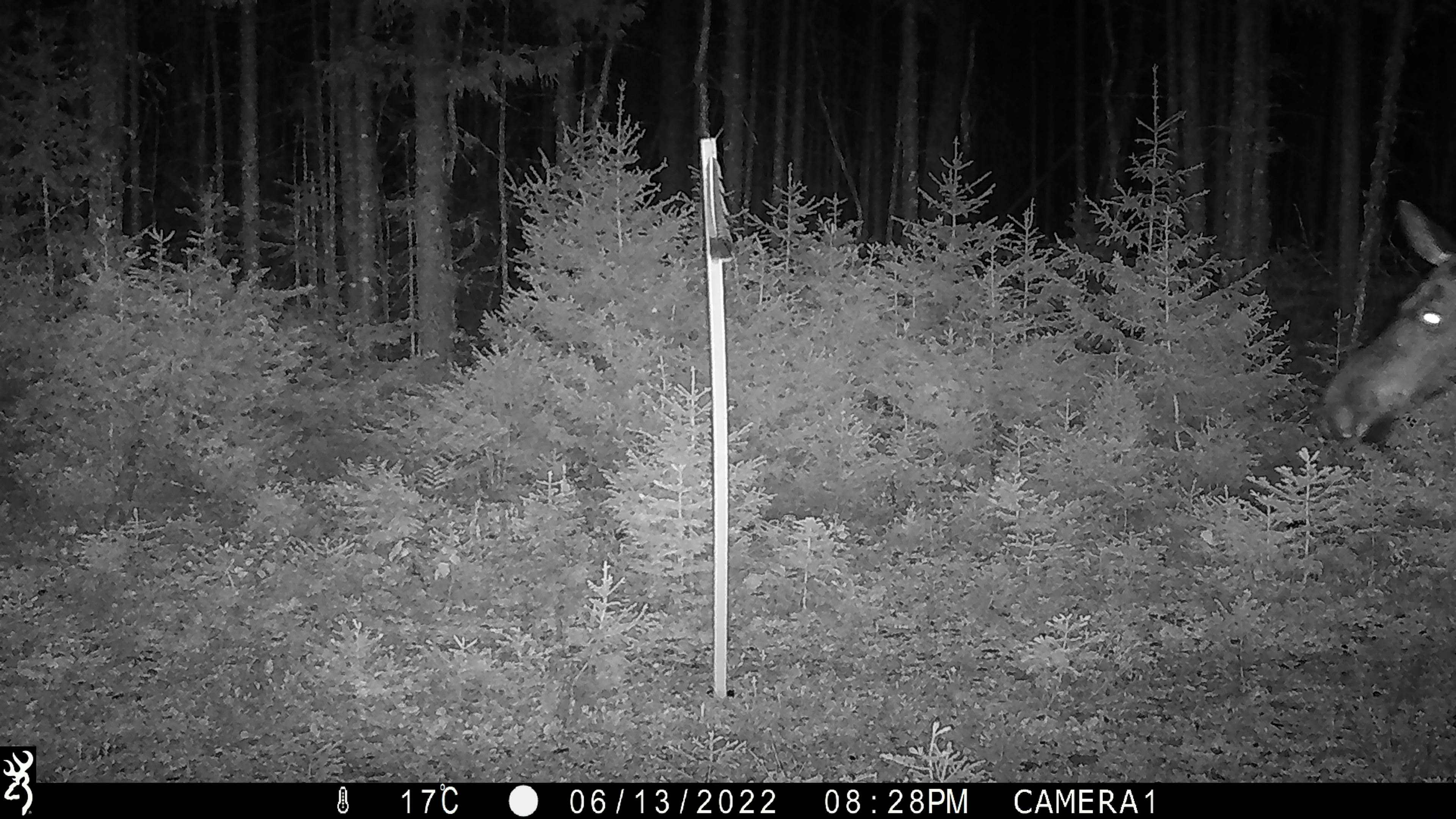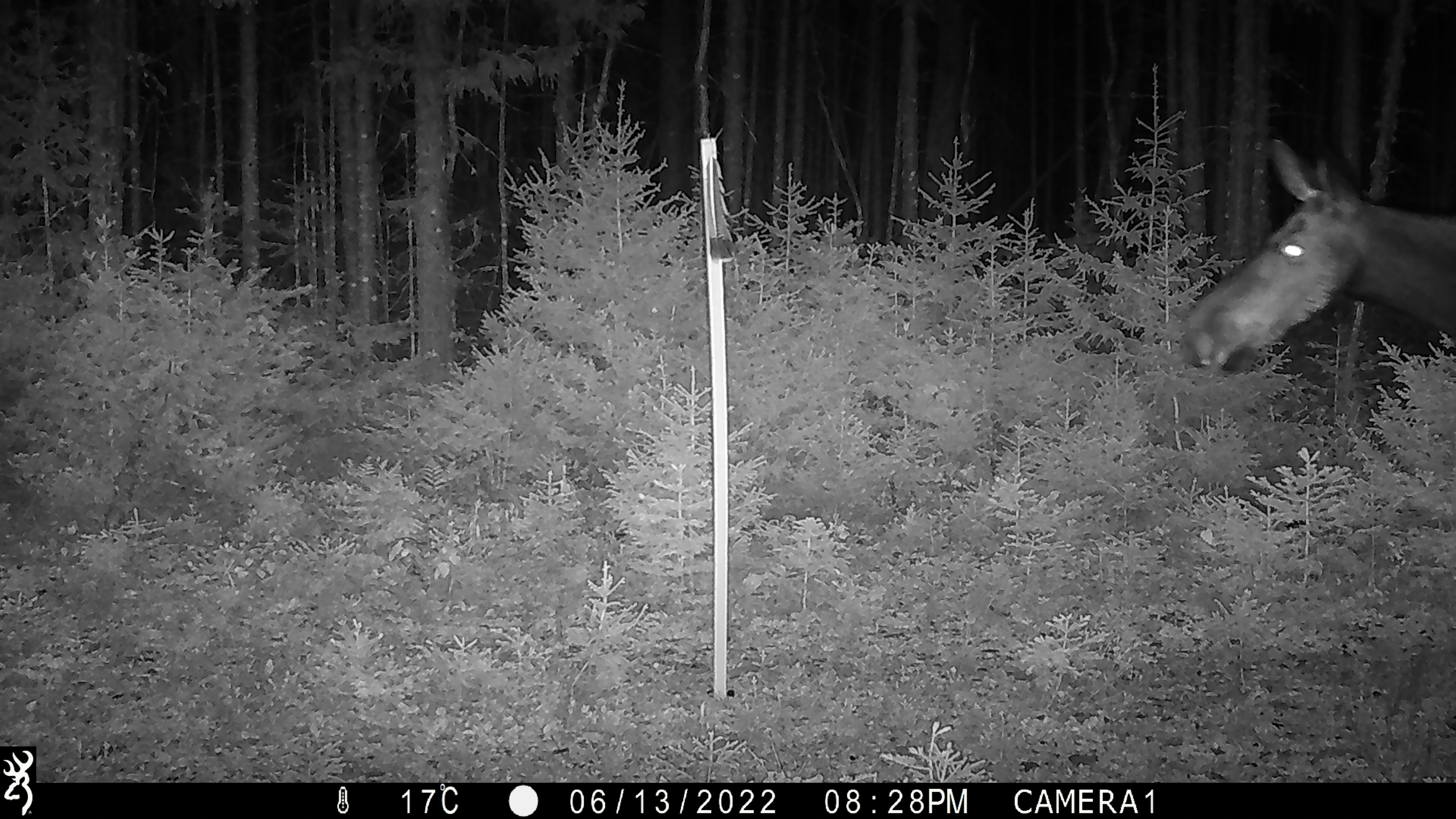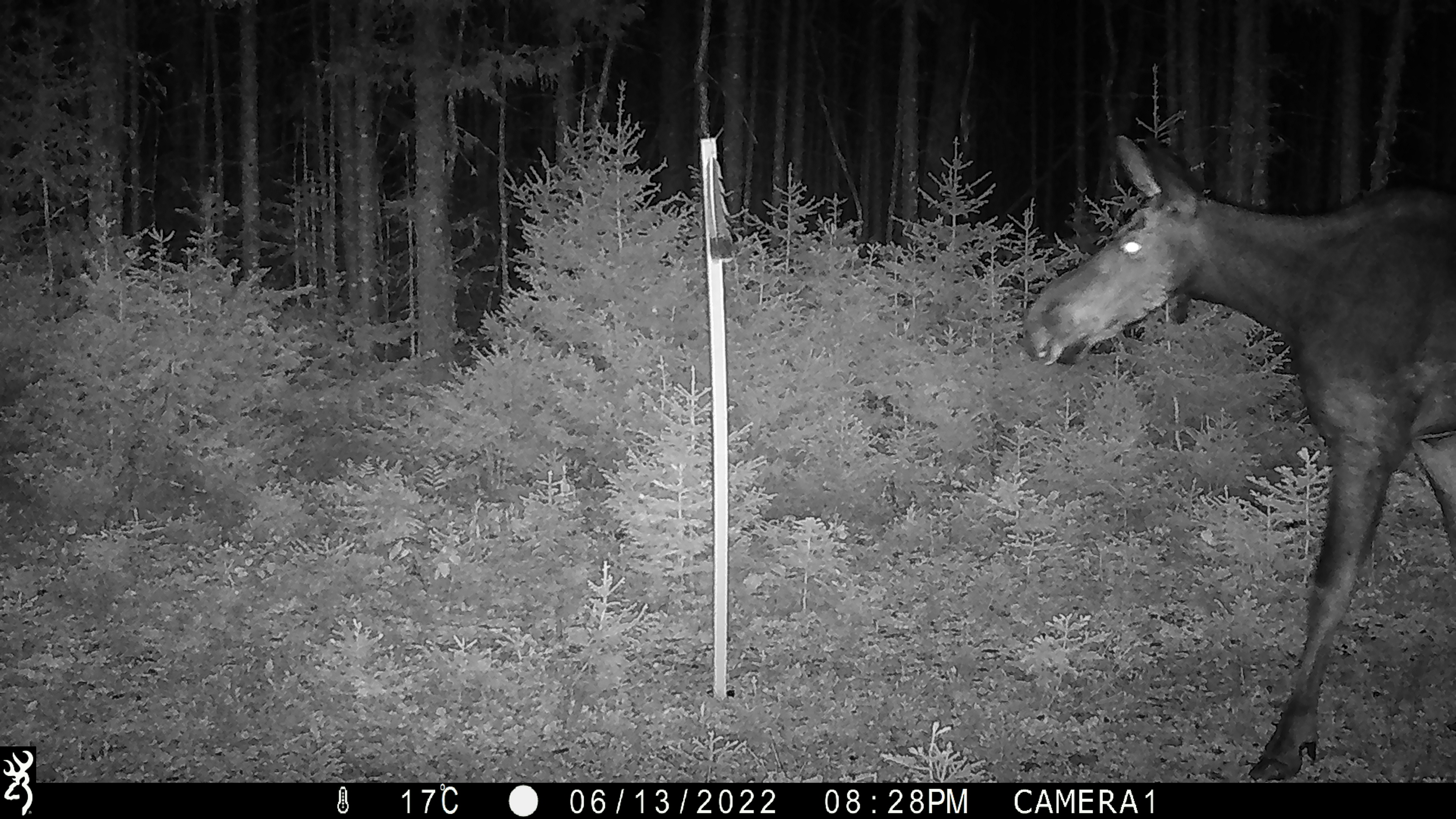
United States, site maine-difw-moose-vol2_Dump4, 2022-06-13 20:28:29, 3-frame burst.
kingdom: Animalia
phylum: Chordata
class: Mammalia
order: Artiodactyla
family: Cervidae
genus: Alces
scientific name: Alces alces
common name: moose